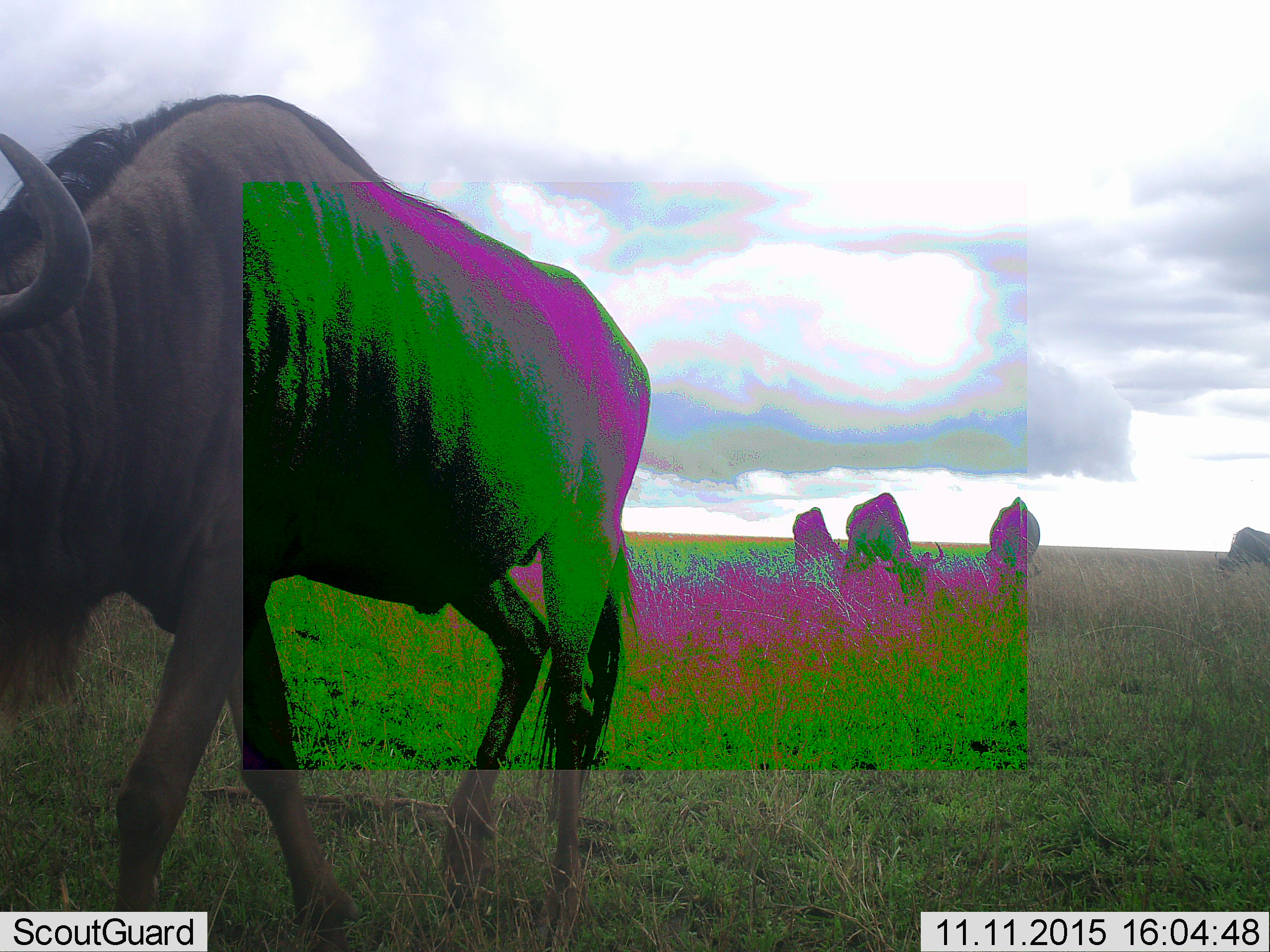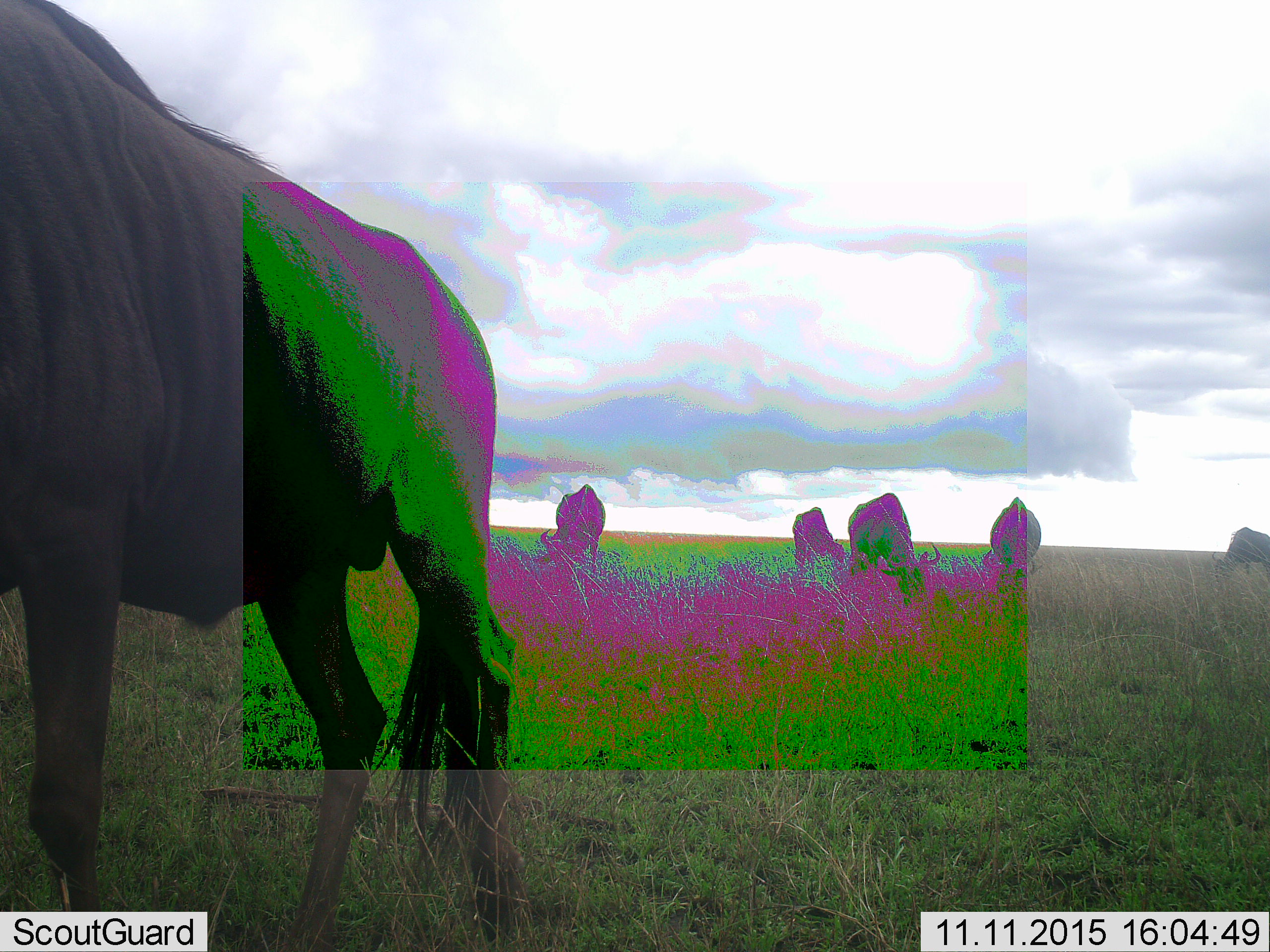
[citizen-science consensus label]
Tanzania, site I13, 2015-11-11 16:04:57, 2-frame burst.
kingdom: Animalia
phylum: Chordata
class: Mammalia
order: Artiodactyla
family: Bovidae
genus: Connochaetes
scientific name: Connochaetes taurinus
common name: blue wildebeest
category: wildebeest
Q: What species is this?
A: Wildebeest (blue wildebeest) (Connochaetes taurinus).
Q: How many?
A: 8.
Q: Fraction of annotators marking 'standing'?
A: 22%.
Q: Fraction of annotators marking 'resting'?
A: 0%.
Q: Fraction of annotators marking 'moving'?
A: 33%.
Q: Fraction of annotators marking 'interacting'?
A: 0%.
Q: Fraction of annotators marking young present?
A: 0%.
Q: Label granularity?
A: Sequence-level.